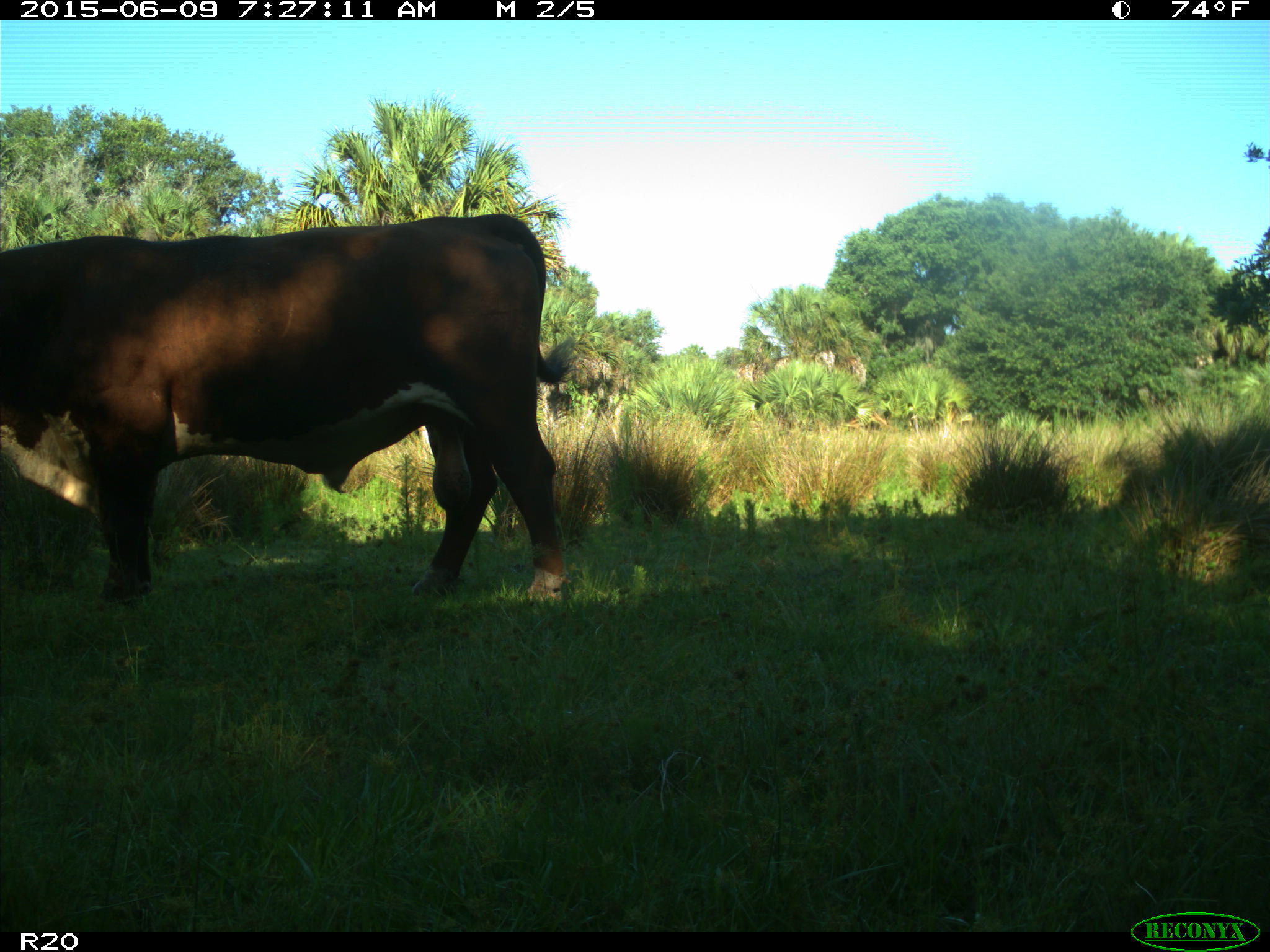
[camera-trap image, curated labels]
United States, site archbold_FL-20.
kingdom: Animalia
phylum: Chordata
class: Mammalia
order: Artiodactyla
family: Bovidae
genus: Bos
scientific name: Bos taurus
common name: domestic cow